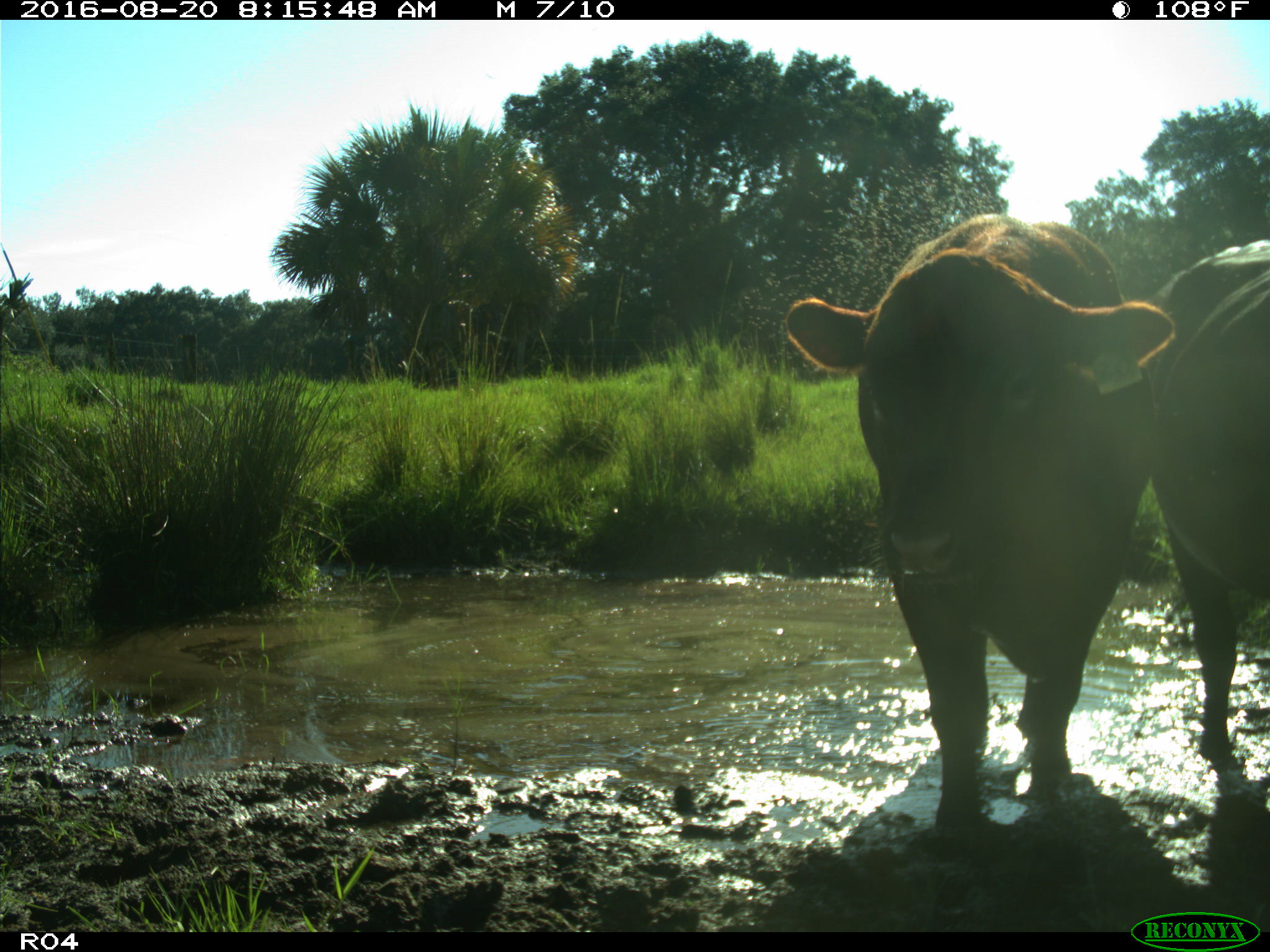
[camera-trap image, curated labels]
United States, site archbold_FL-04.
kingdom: Animalia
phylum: Chordata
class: Mammalia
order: Artiodactyla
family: Bovidae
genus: Bos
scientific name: Bos taurus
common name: domestic cow